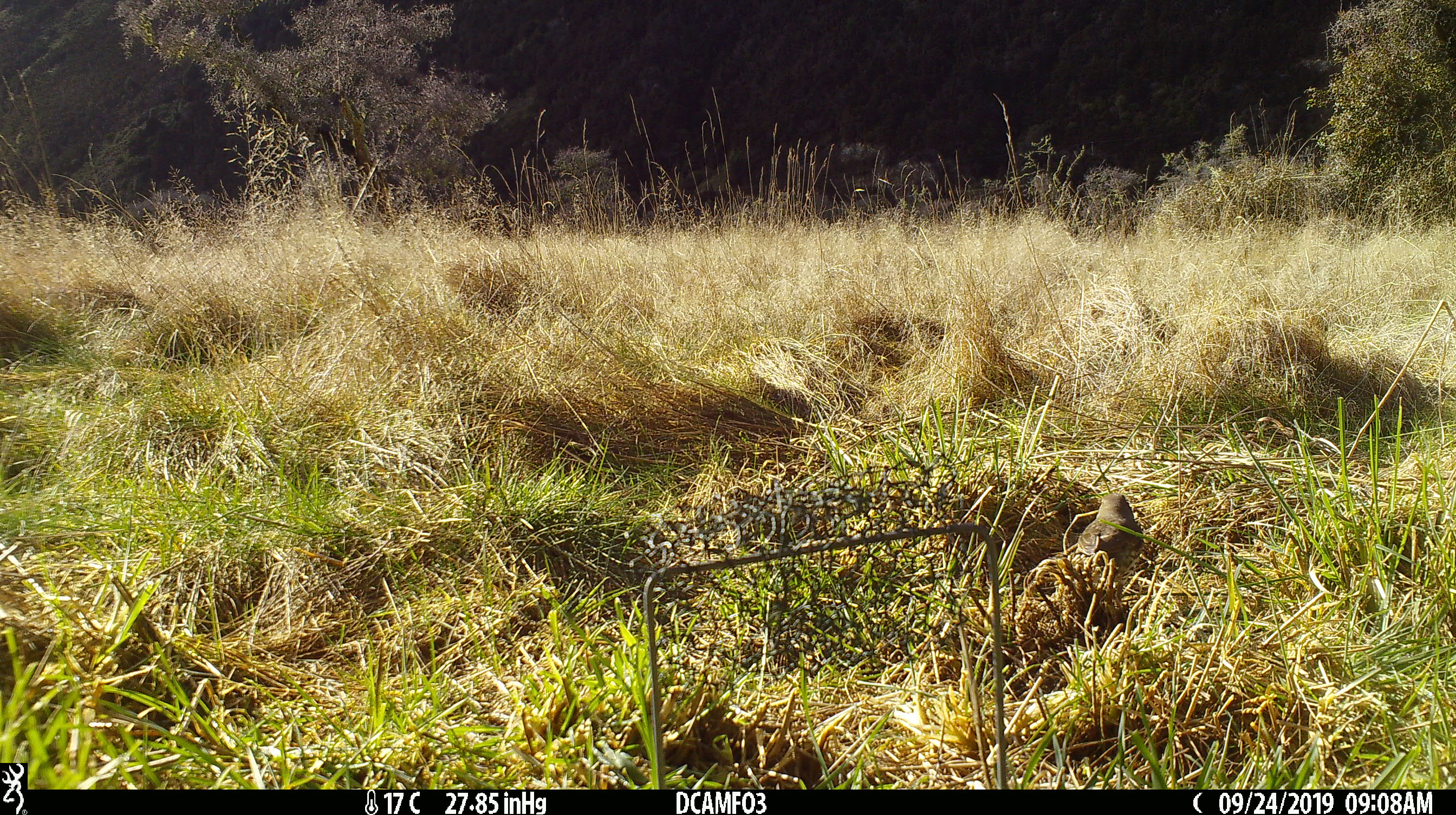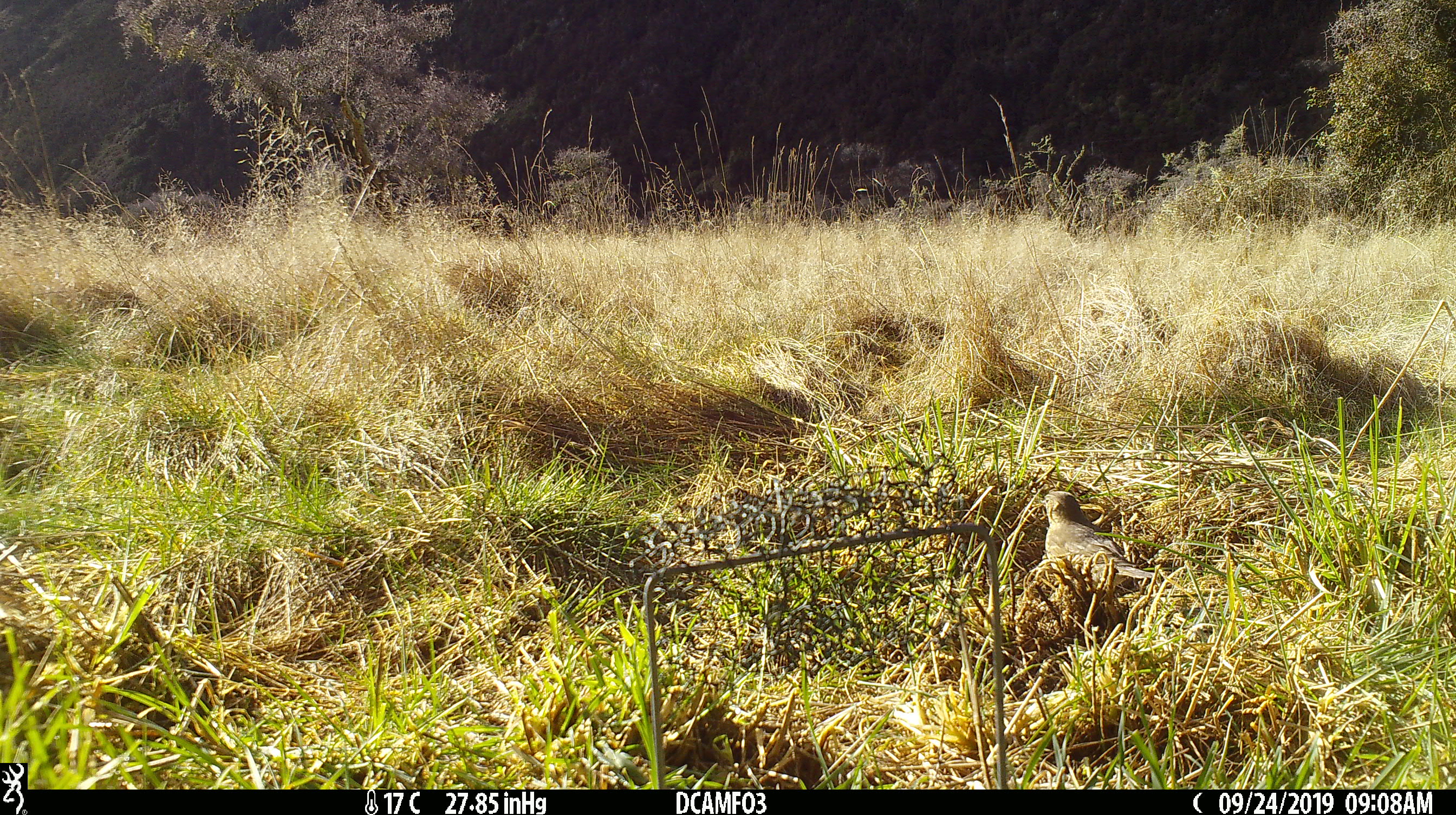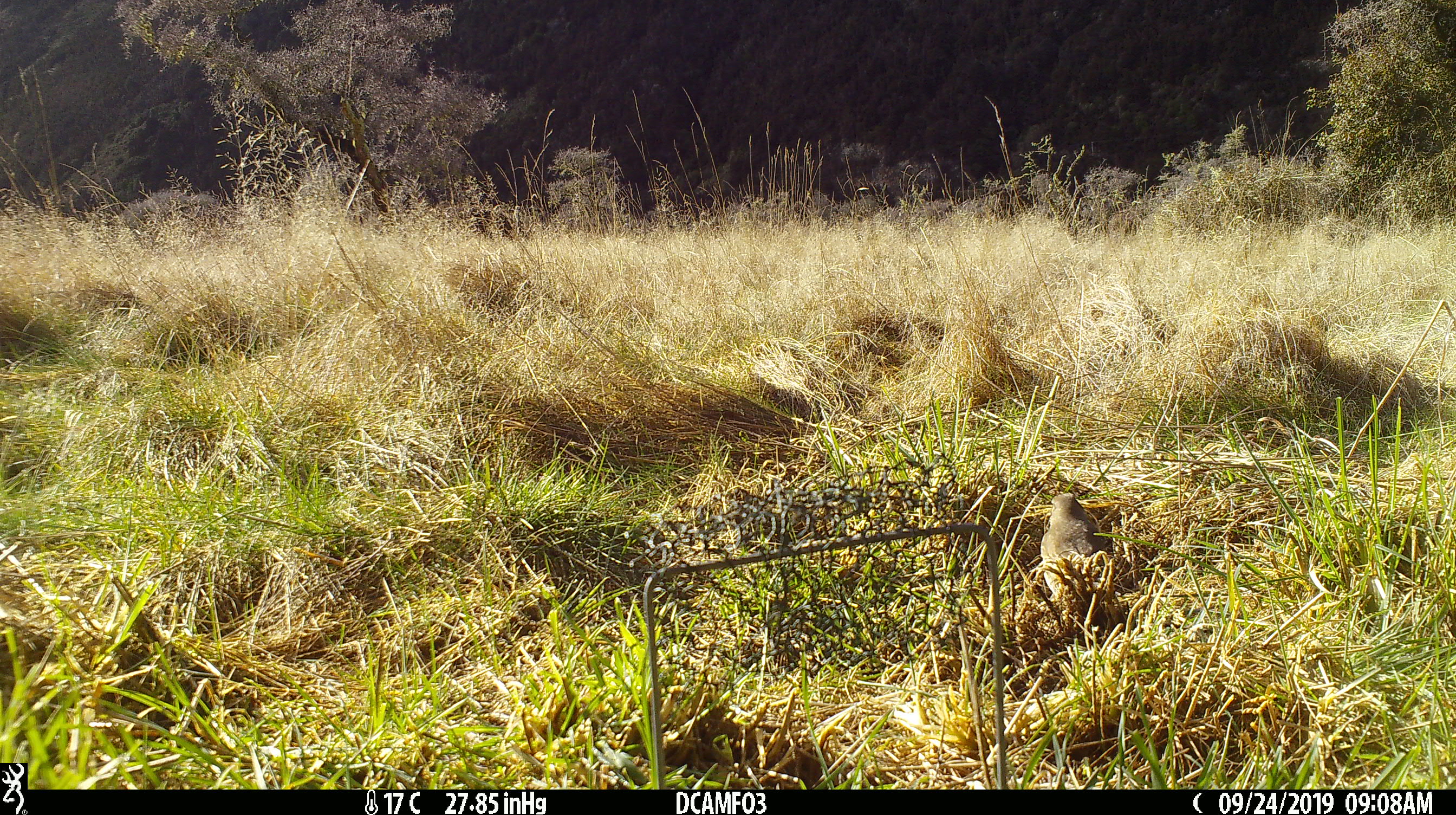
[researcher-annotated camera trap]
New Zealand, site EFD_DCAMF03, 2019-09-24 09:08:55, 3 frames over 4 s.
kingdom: Animalia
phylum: Chordata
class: Aves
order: Passeriformes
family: Turdidae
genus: Turdus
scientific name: Turdus philomelos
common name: song thrush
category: thrush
Thrush (song thrush) (Turdus philomelos).